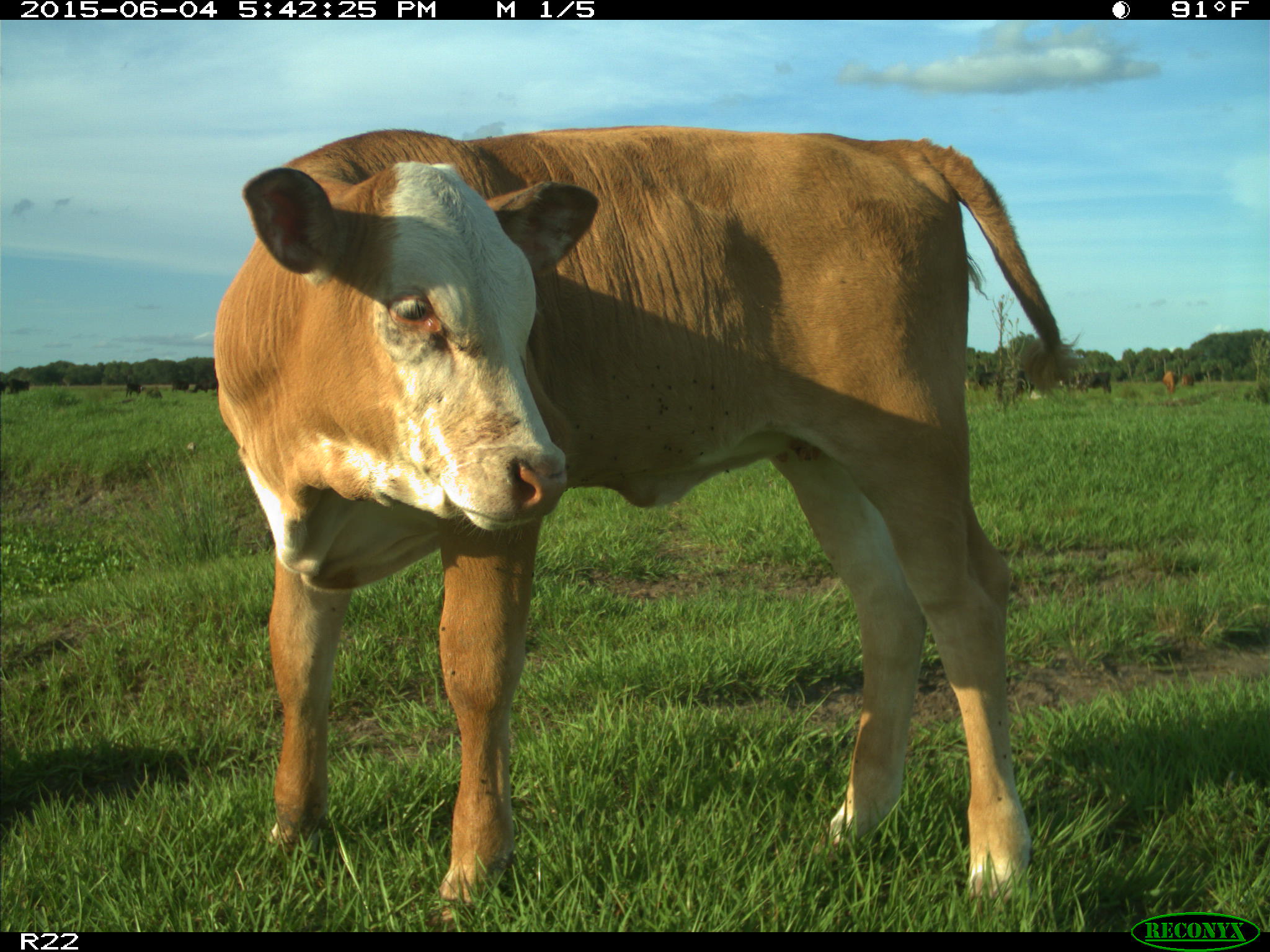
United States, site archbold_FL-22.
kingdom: Animalia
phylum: Chordata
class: Mammalia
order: Artiodactyla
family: Bovidae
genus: Bos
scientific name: Bos taurus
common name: domestic cow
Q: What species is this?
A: Bos taurus (domestic cow).